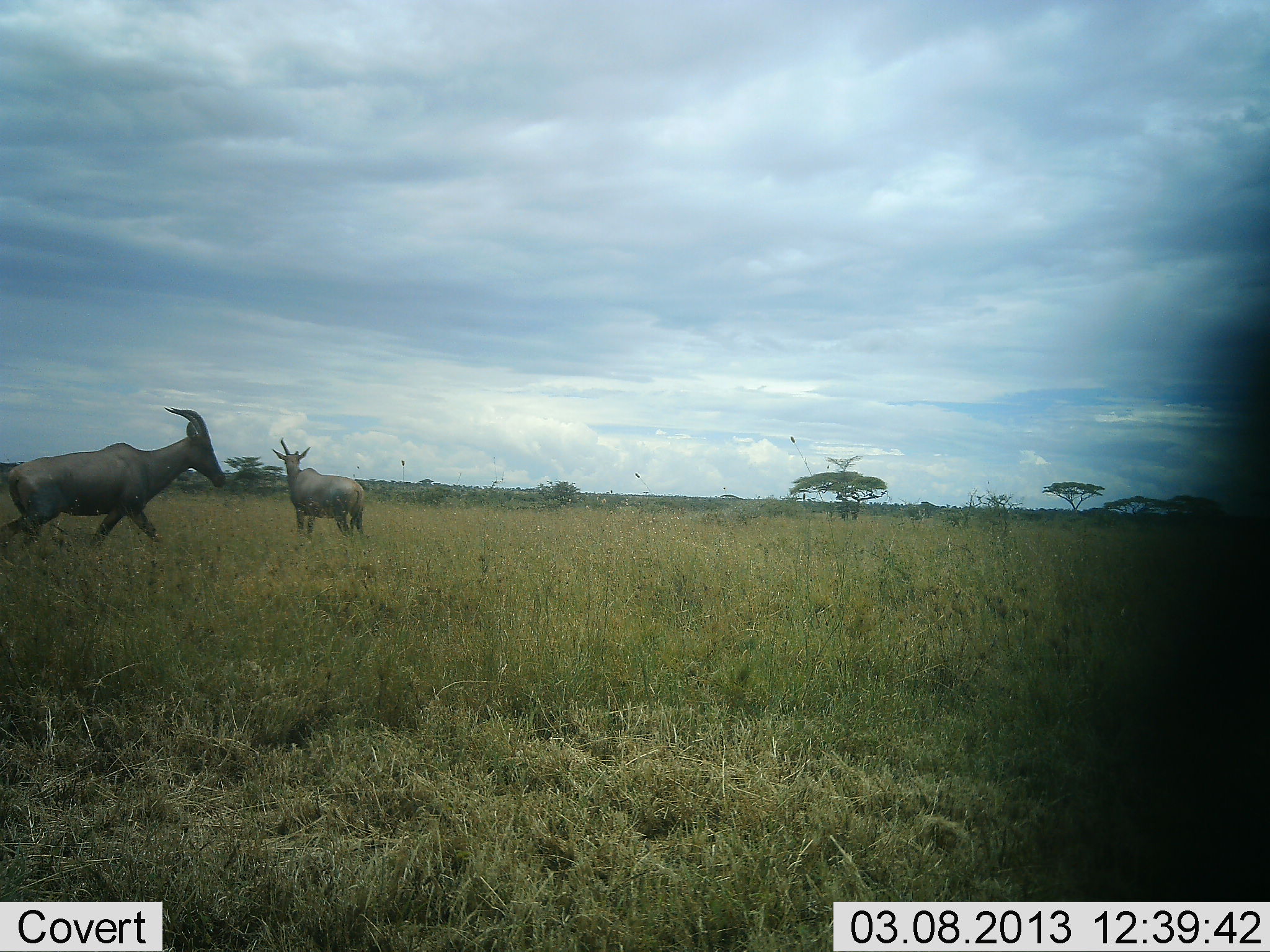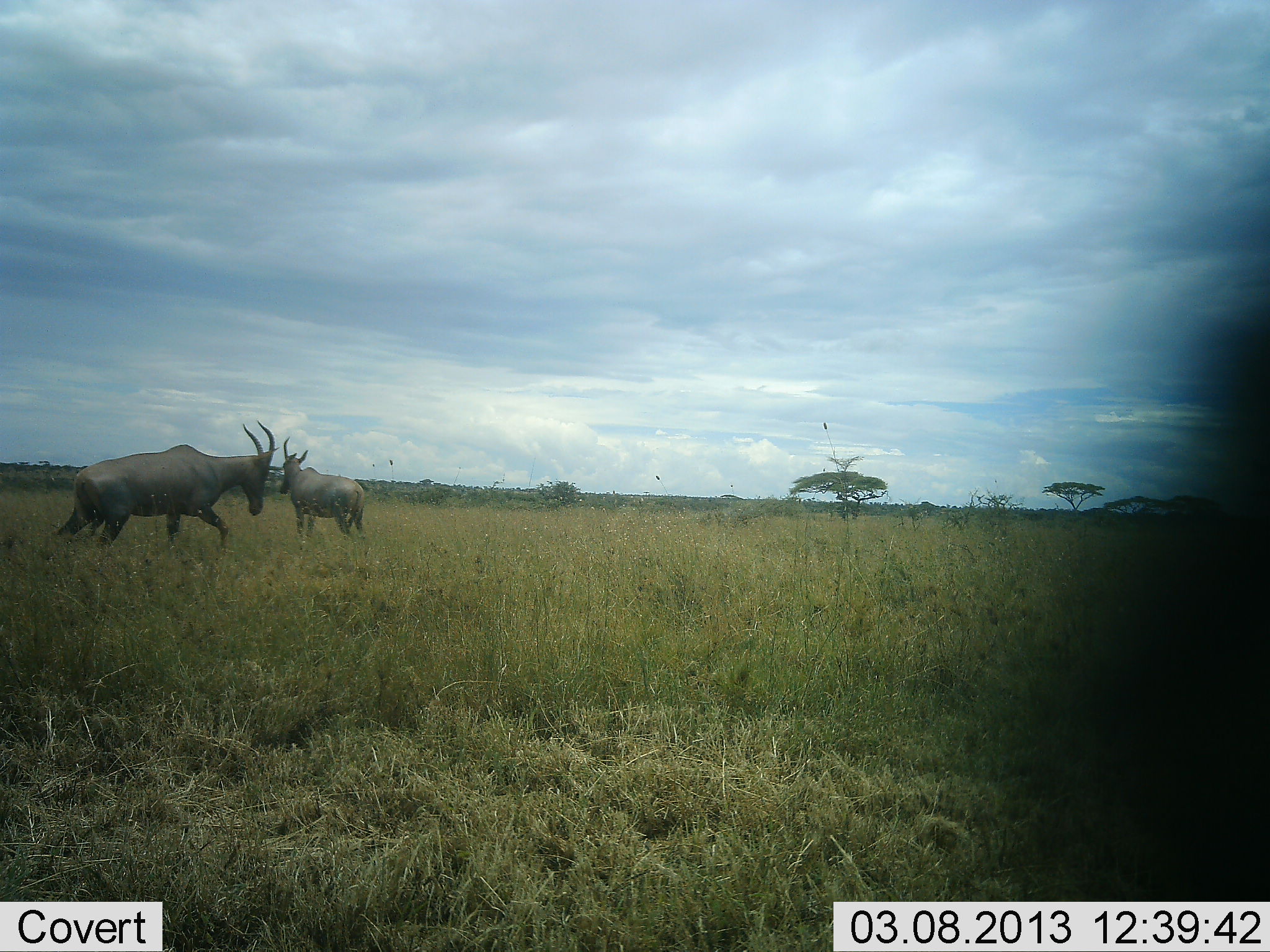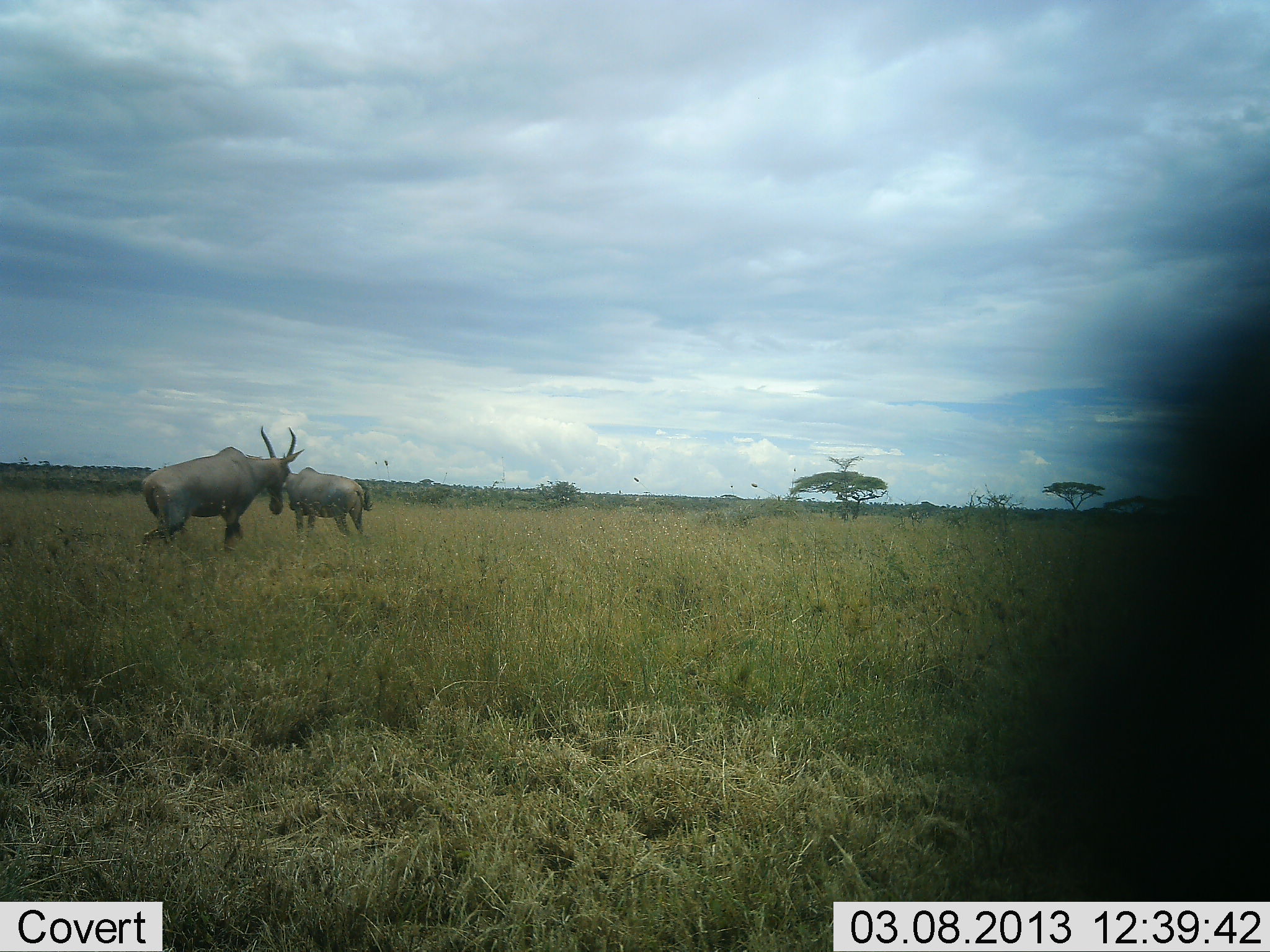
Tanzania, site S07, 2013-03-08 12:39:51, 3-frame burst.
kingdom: Animalia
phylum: Chordata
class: Mammalia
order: Artiodactyla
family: Bovidae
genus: Damaliscus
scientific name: Damaliscus lunatus jimela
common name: topi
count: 2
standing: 80%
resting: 0%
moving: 93%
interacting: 13%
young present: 0%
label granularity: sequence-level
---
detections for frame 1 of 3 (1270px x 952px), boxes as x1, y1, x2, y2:
animal: 0, 407, 227, 547; 271, 438, 366, 538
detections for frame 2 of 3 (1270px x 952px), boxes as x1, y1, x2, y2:
animal: 55, 420, 280, 555; 283, 436, 365, 543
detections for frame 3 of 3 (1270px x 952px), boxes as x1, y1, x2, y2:
animal: 141, 425, 305, 552; 283, 466, 372, 541